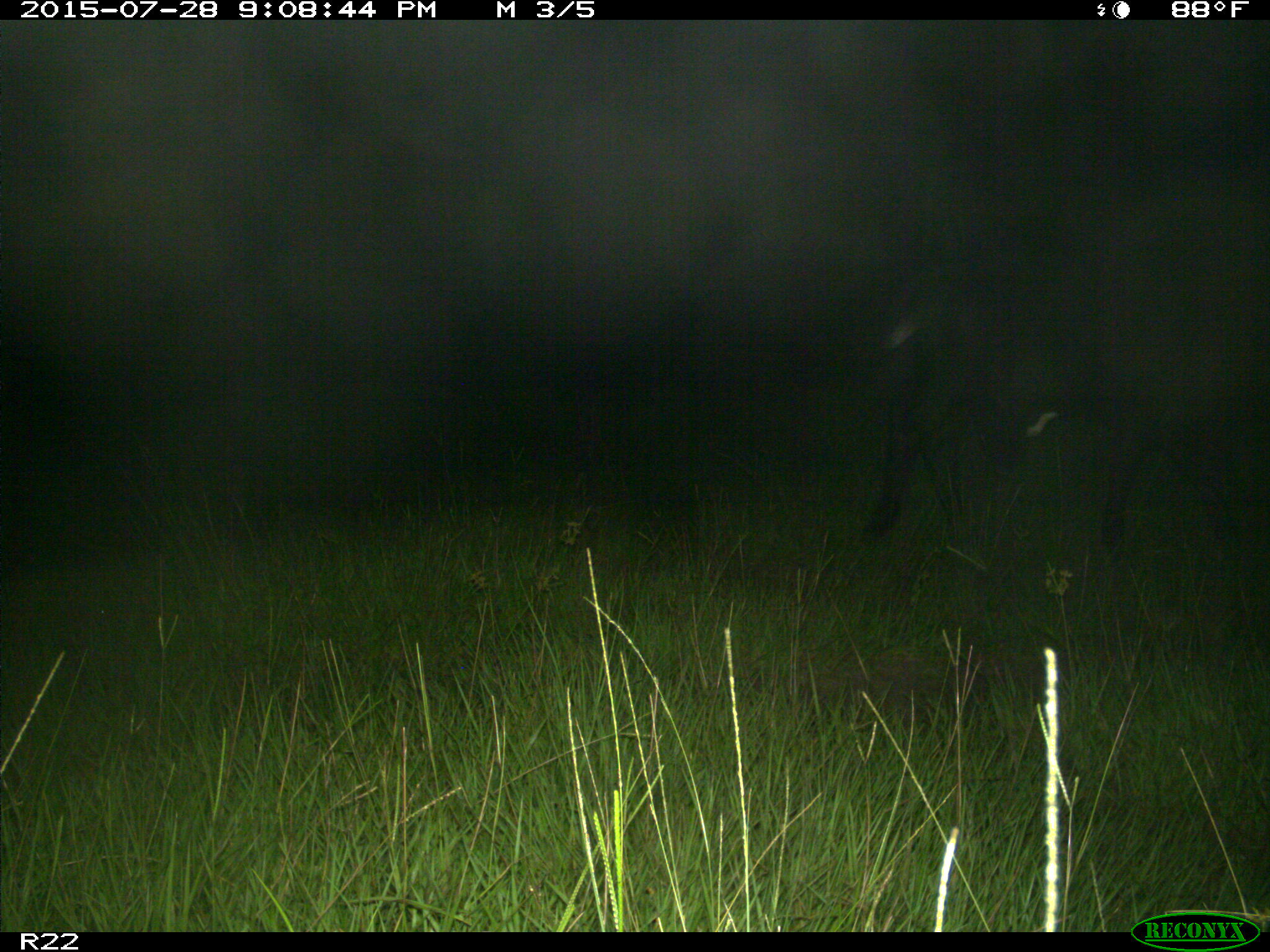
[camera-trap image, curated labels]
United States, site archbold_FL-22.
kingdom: Animalia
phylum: Chordata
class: Mammalia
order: Artiodactyla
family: Bovidae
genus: Bos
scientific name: Bos taurus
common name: domestic cow